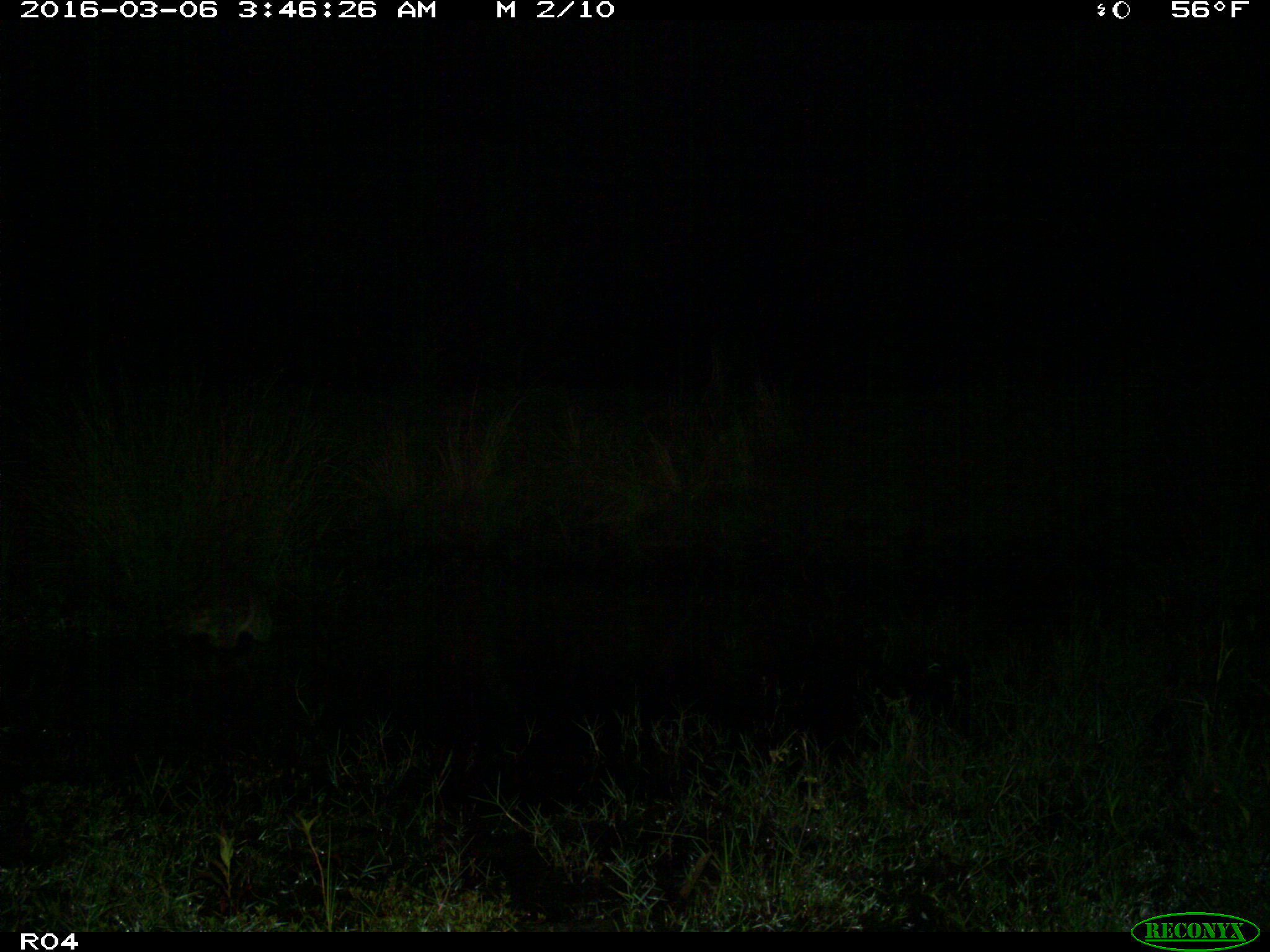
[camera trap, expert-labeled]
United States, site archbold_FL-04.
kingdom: Animalia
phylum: Chordata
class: Mammalia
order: Carnivora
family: Procyonidae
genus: Procyon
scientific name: Procyon lotor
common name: common raccoon